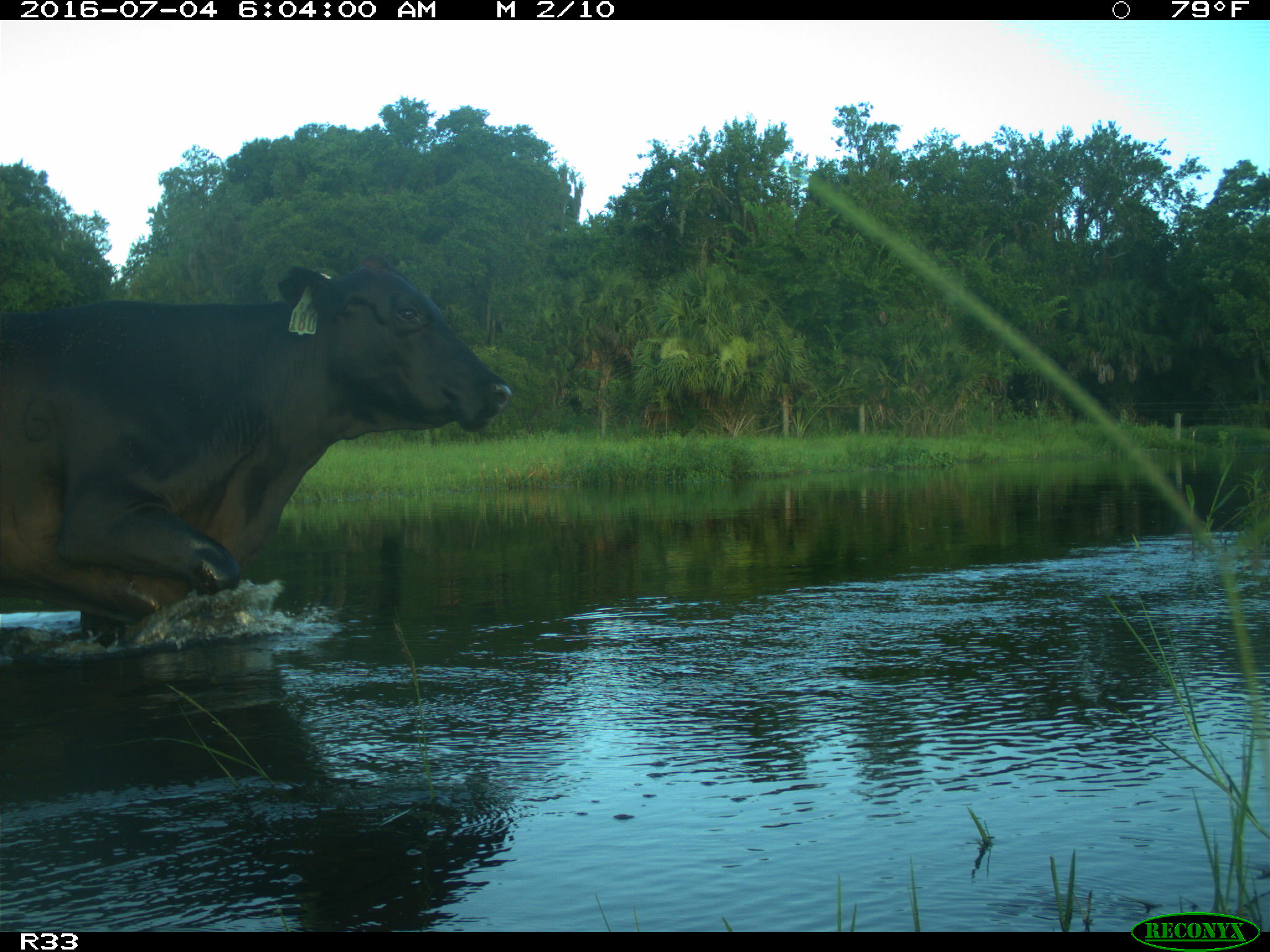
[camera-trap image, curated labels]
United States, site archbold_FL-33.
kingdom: Animalia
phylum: Chordata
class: Mammalia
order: Artiodactyla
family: Bovidae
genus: Bos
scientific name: Bos taurus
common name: domestic cow